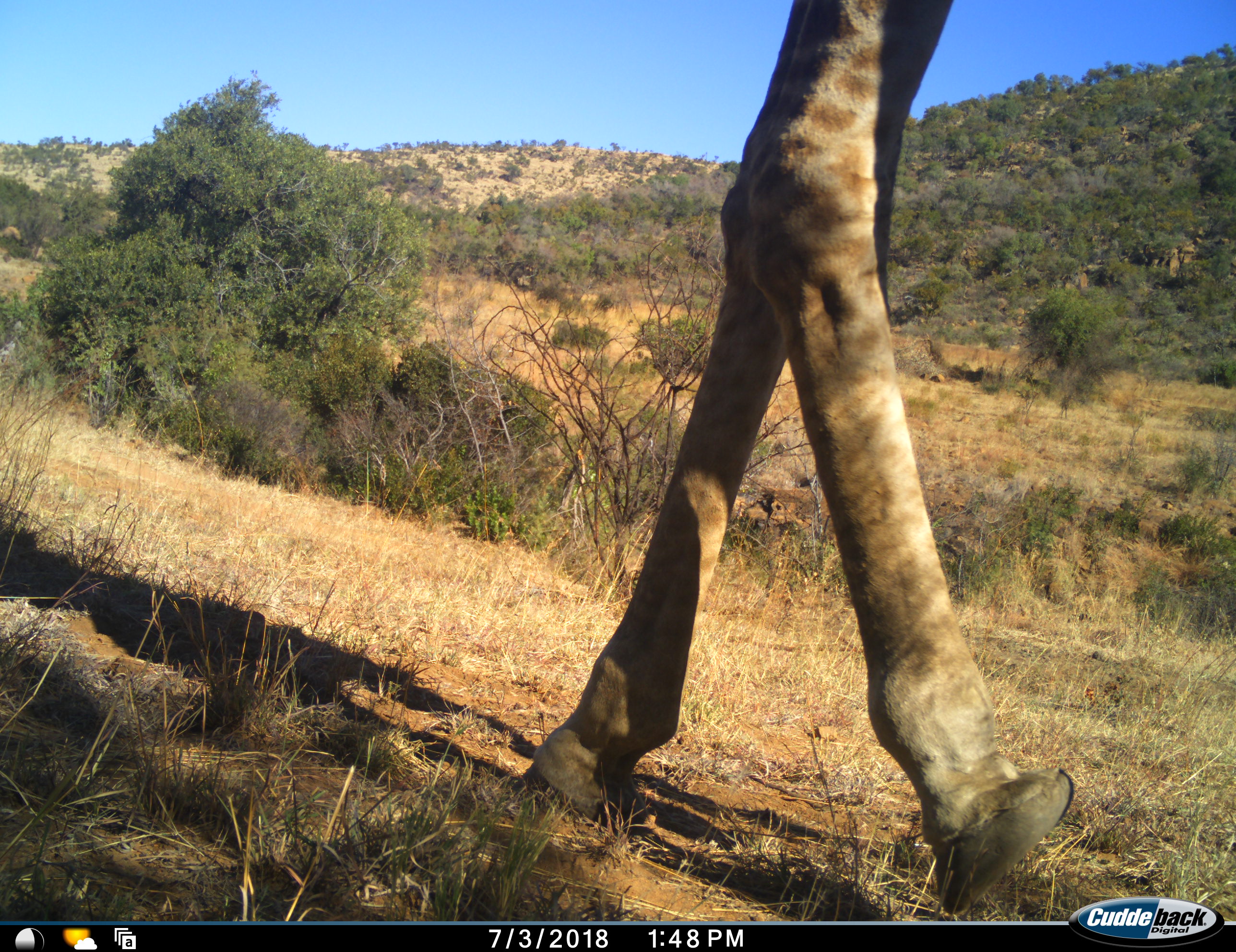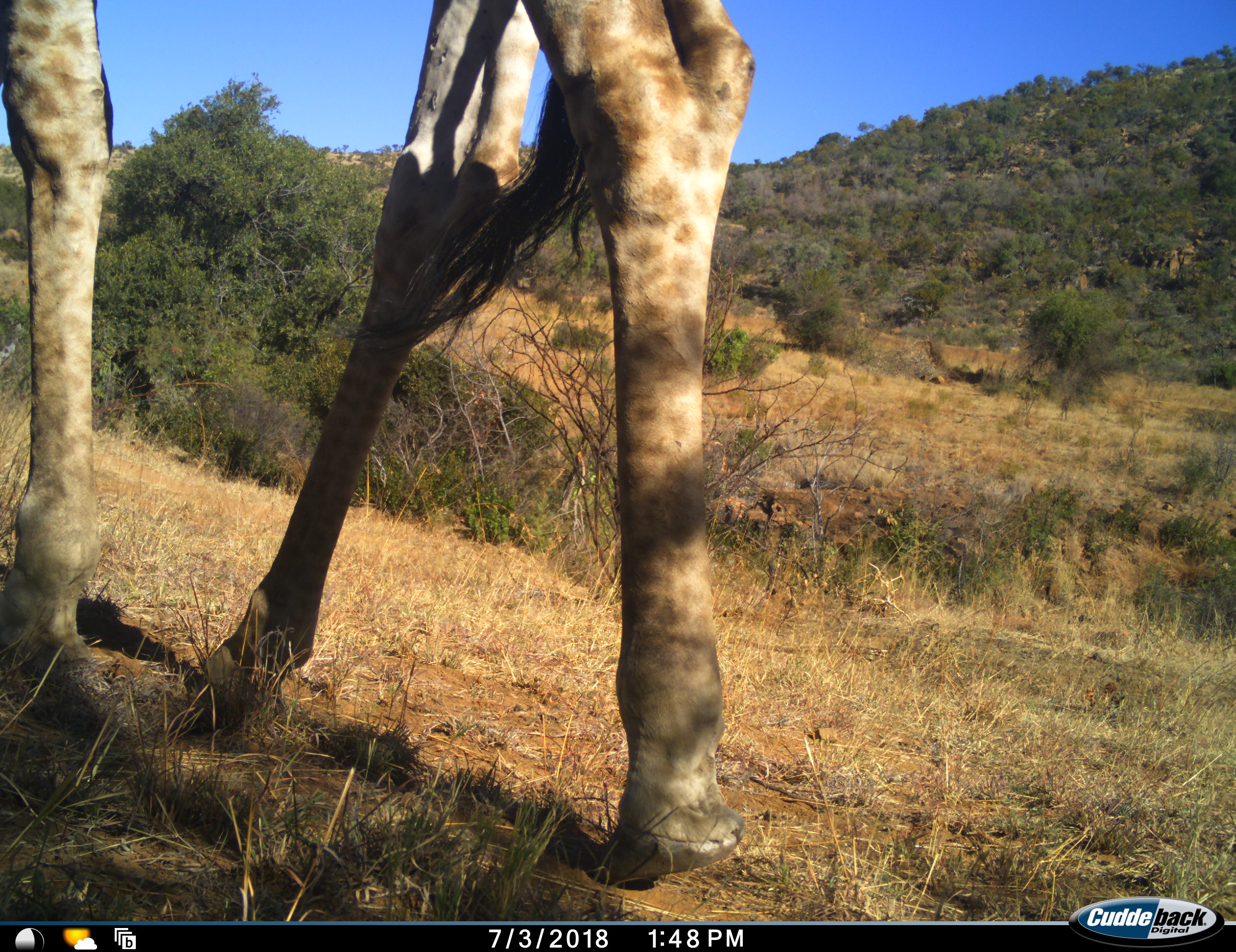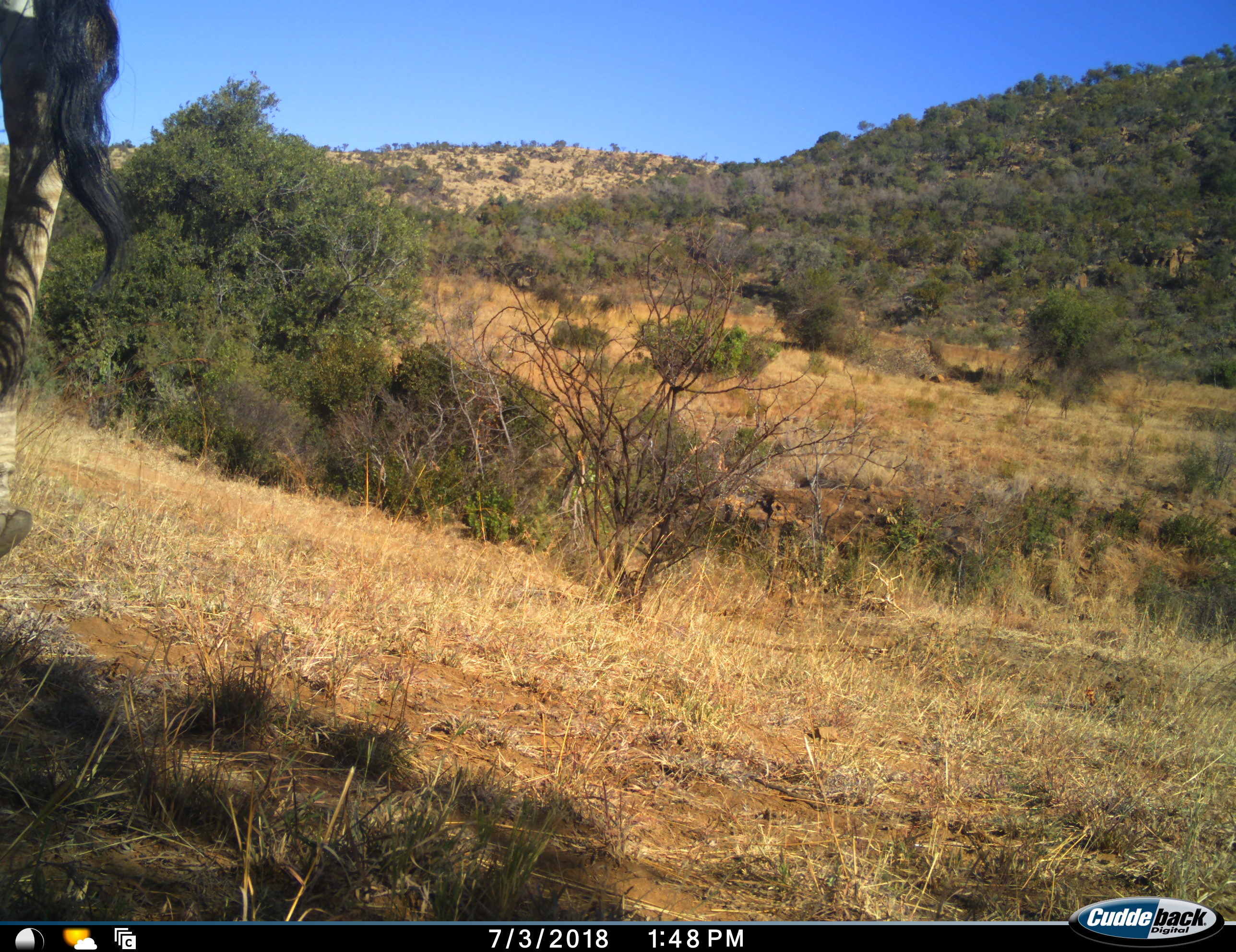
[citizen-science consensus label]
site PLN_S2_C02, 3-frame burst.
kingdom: Animalia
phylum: Chordata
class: Mammalia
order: Artiodactyla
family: Giraffidae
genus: Giraffa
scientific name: Giraffa camelopardalis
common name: giraffe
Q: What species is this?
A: Giraffe (Giraffa camelopardalis).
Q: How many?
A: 1.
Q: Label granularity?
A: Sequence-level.